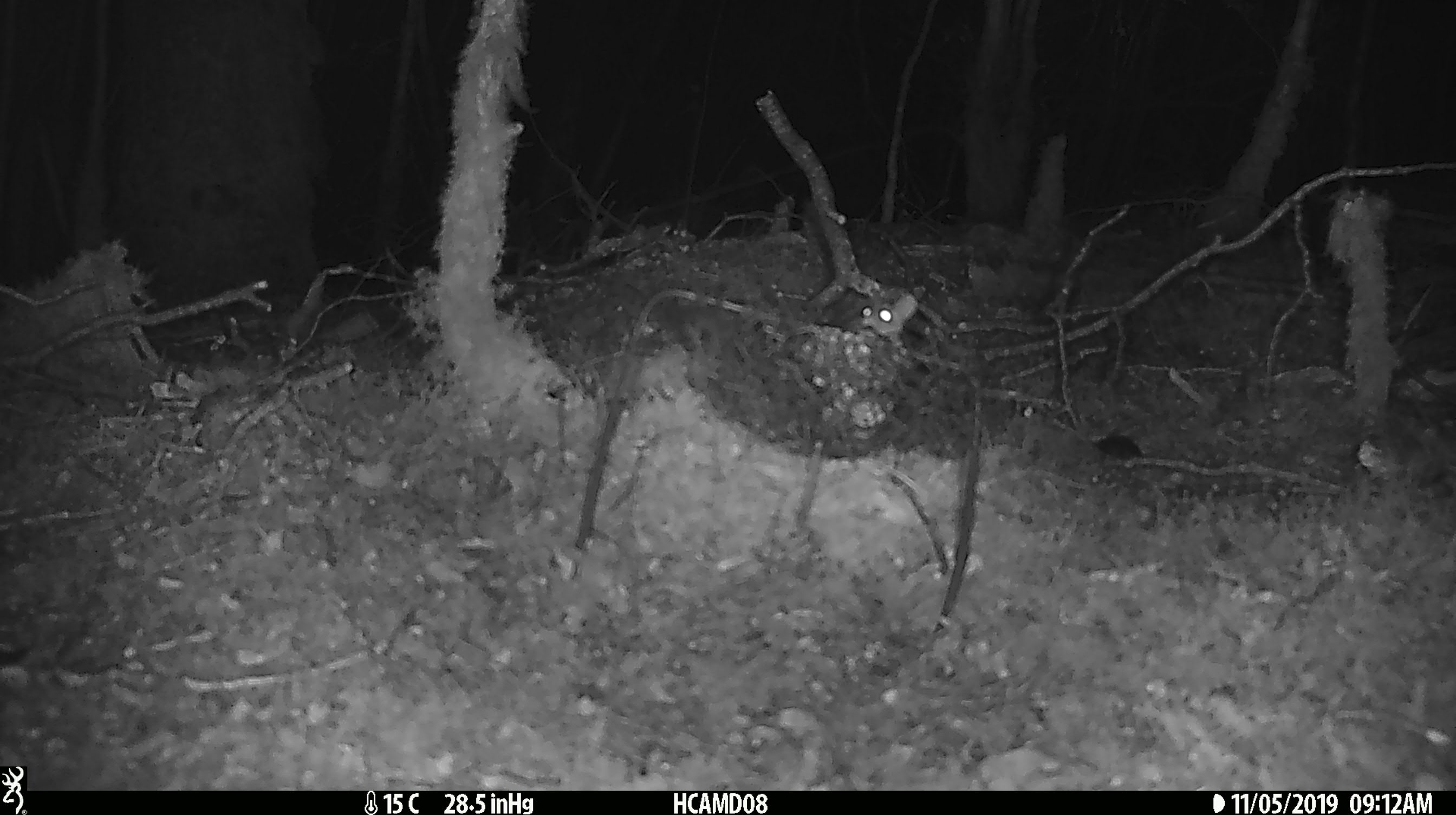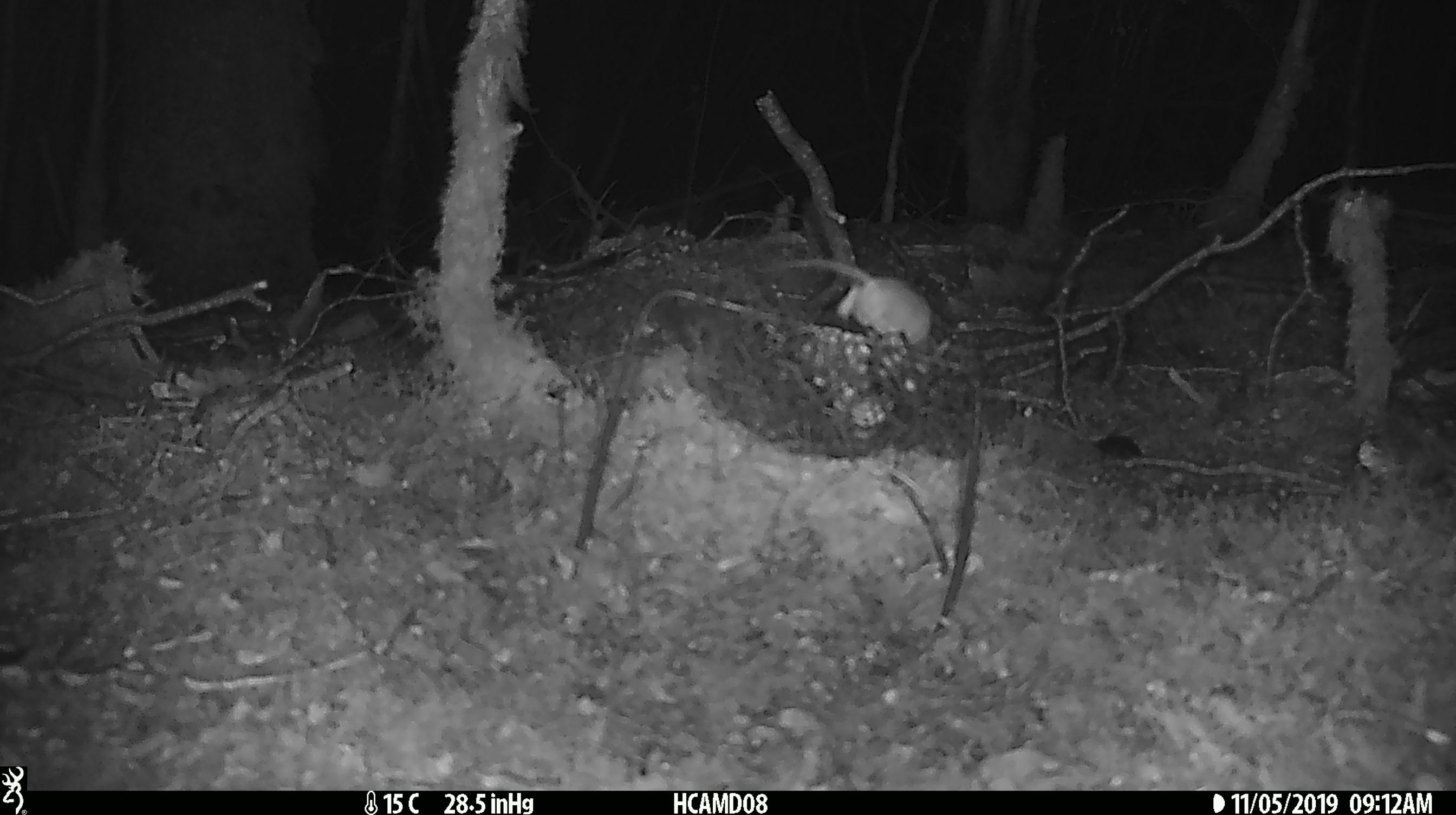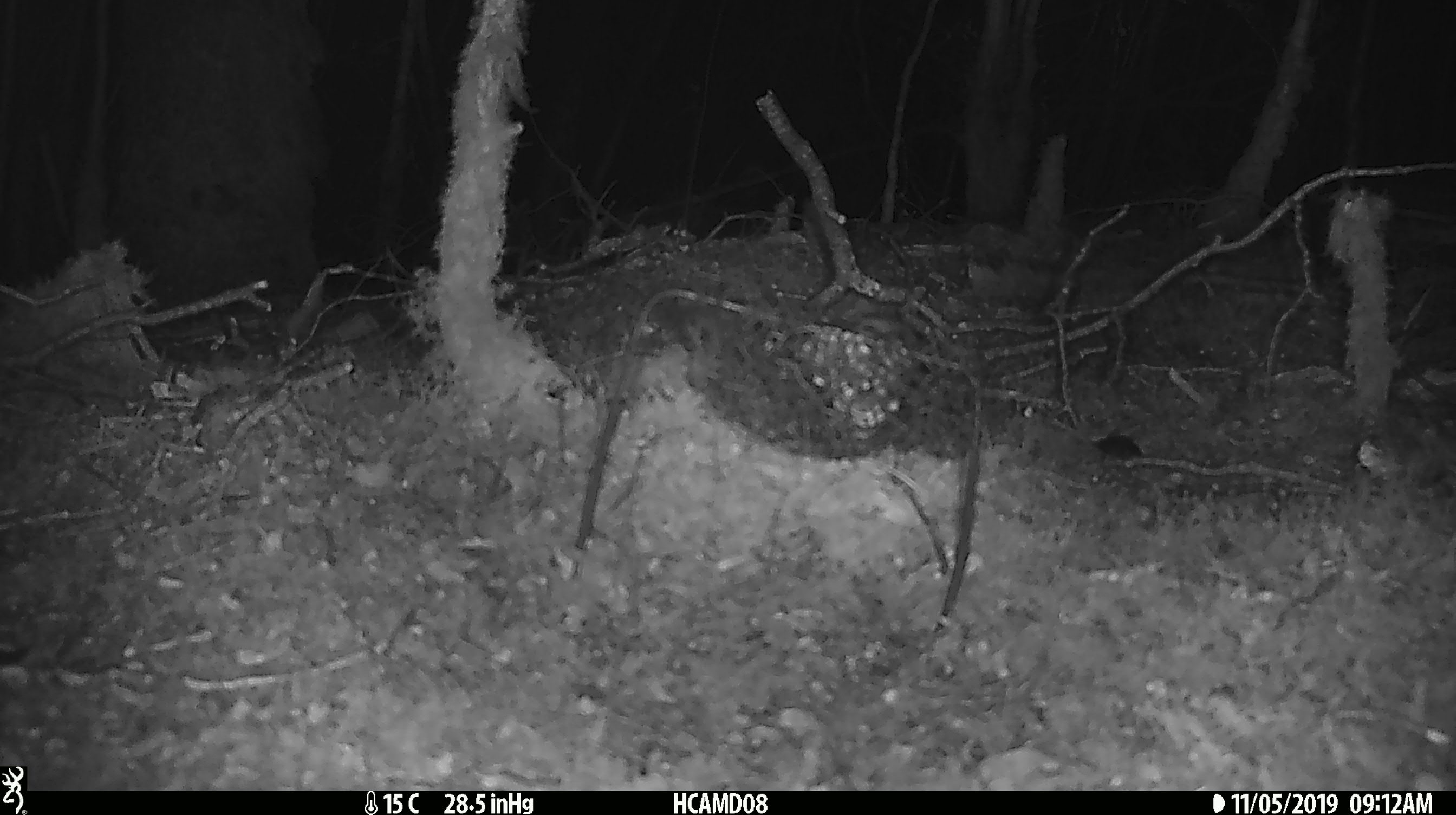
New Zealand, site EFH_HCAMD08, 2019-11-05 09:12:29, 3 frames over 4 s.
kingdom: Animalia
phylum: Chordata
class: Mammalia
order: Rodentia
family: Muridae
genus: Mus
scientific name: Mus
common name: mouse